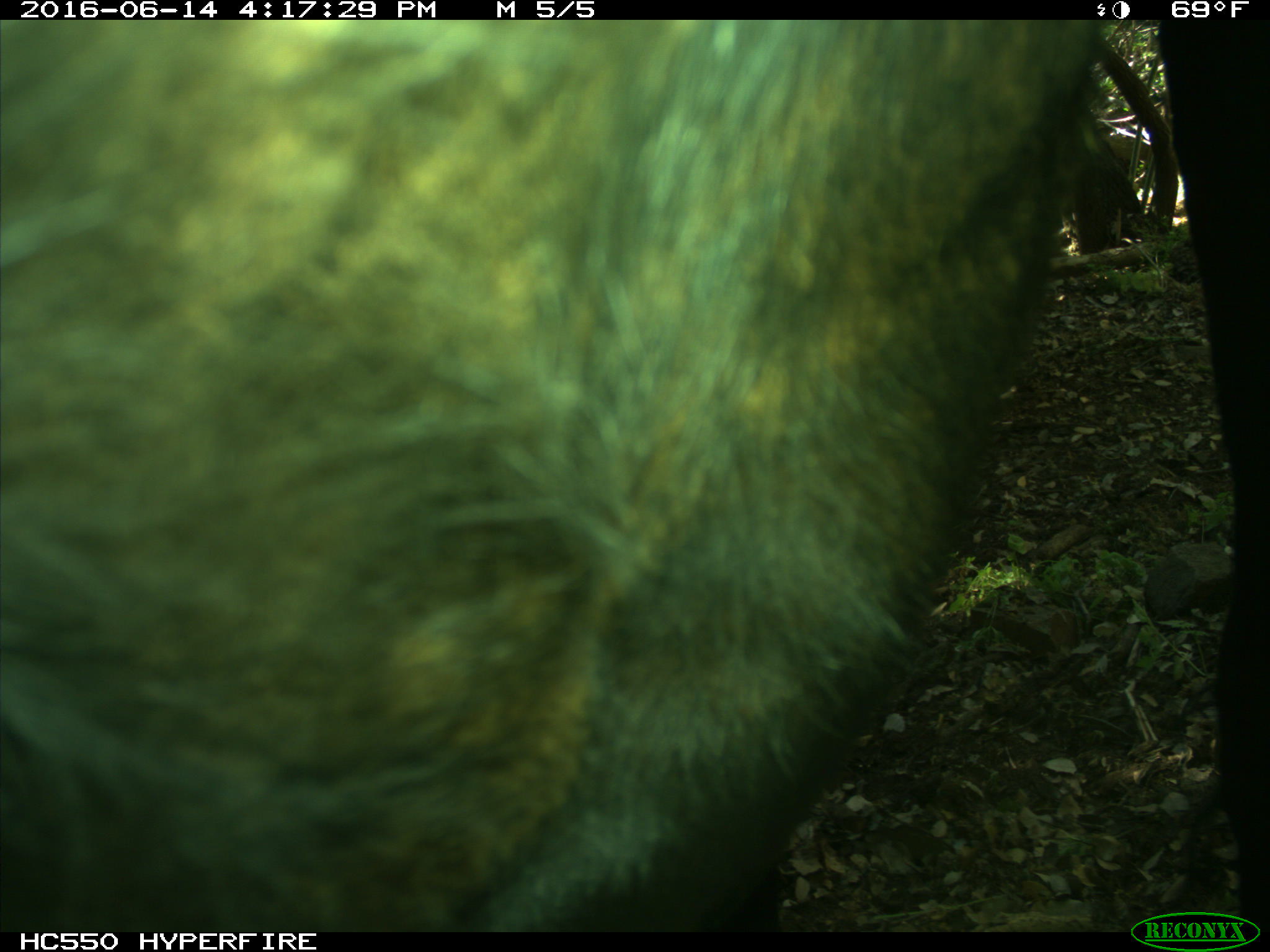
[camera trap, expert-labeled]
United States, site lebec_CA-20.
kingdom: Animalia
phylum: Chordata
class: Mammalia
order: Artiodactyla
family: Bovidae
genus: Bos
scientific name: Bos taurus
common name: domestic cow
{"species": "Bos taurus (domestic cow)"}